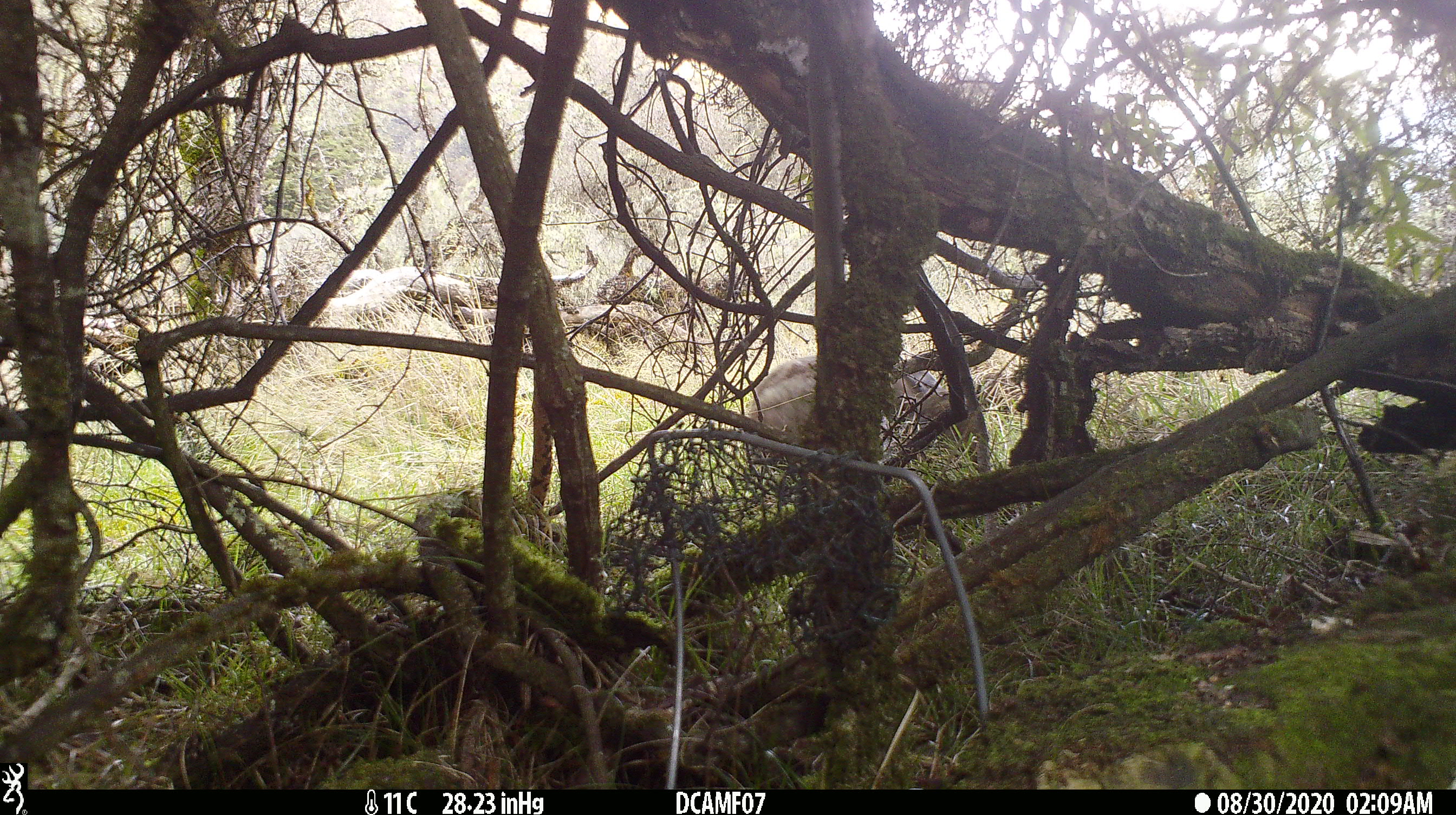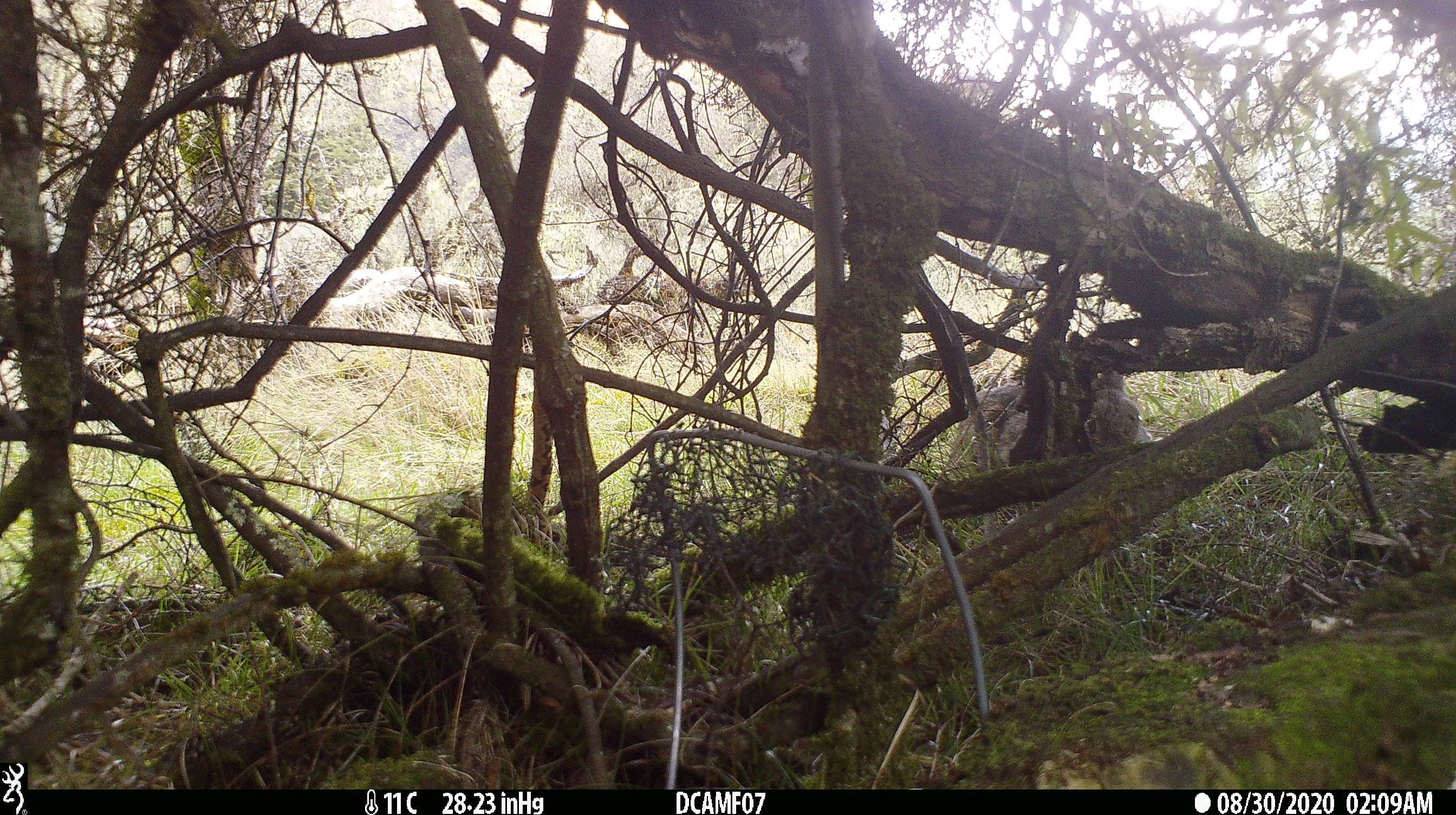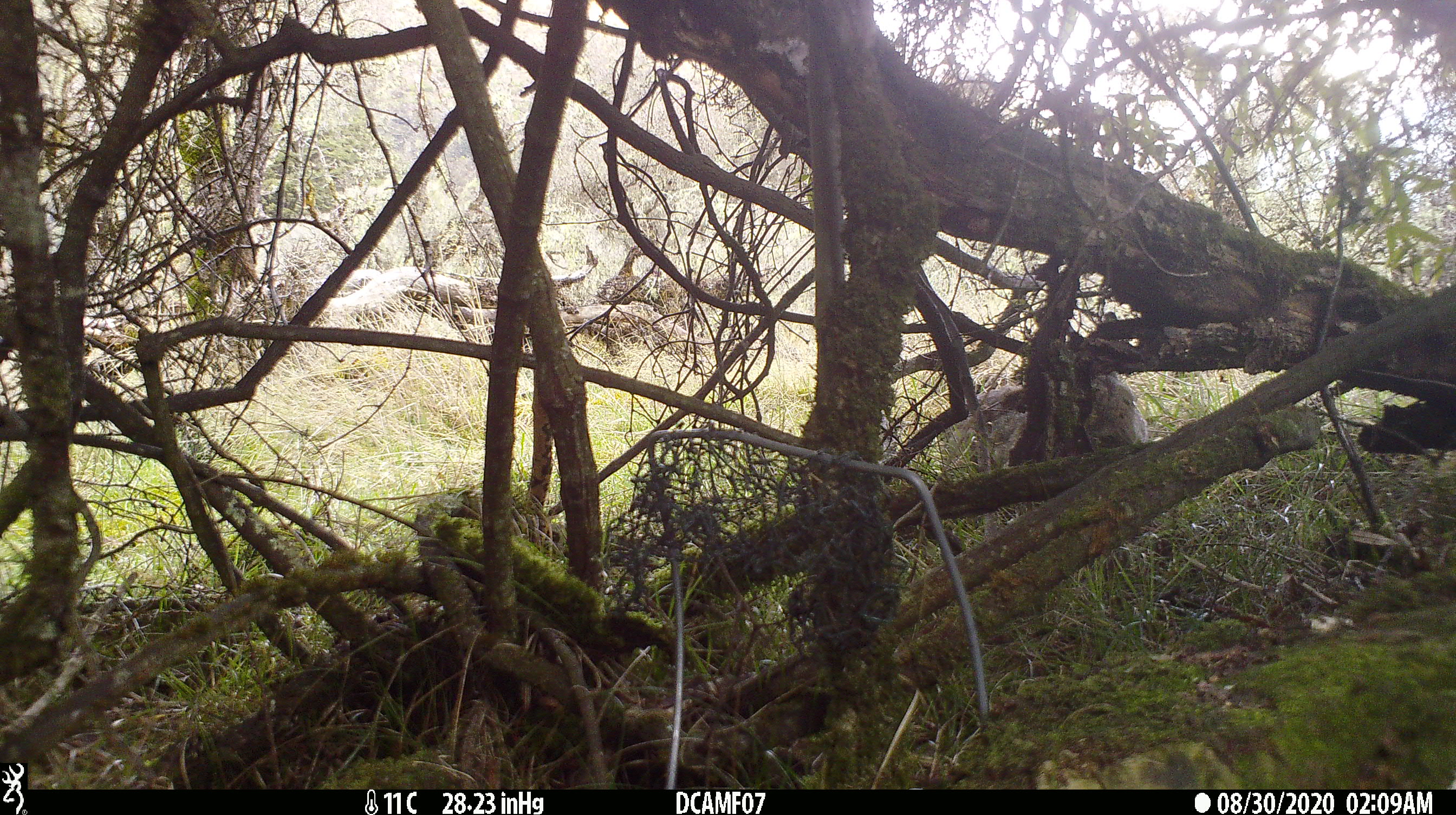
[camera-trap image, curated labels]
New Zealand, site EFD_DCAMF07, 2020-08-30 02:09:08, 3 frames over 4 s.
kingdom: Animalia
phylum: Chordata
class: Mammalia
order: Lagomorpha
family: Leporidae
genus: Oryctolagus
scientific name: Oryctolagus cuniculus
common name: european rabbit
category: rabbit